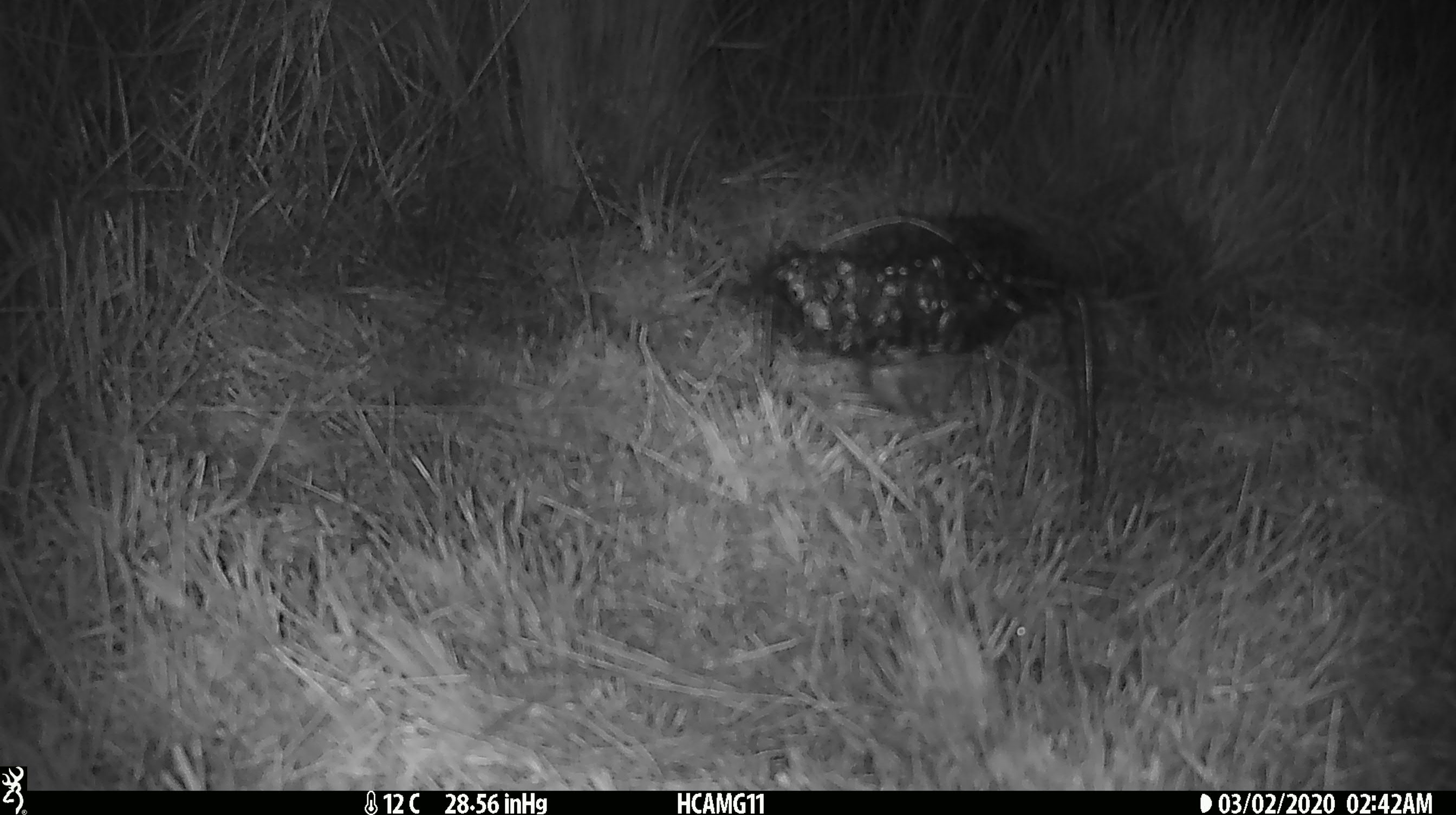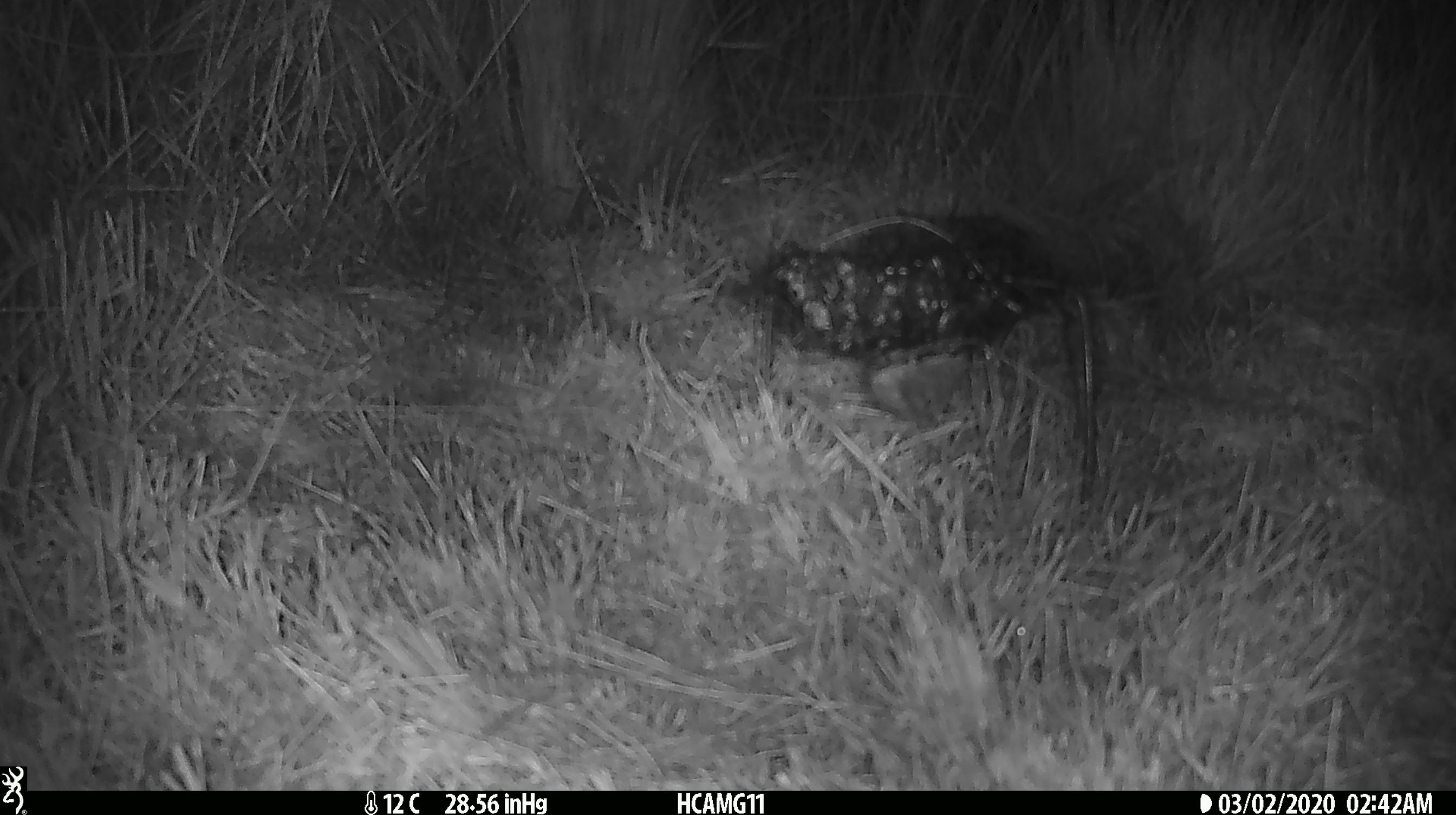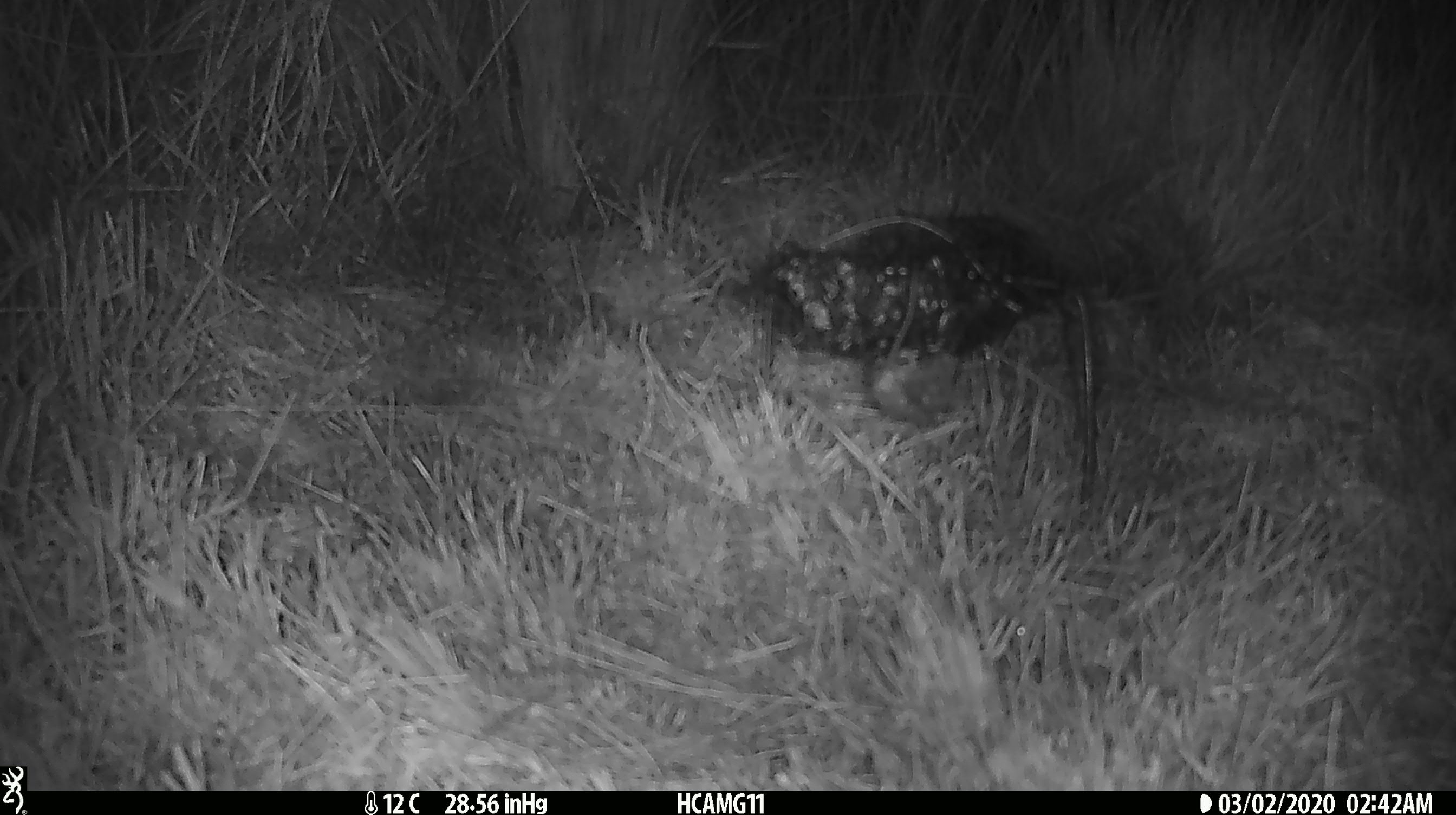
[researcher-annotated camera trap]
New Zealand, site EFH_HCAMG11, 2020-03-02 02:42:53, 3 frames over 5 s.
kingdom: Animalia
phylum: Chordata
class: Mammalia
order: Rodentia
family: Muridae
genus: Mus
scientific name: Mus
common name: mouse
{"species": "mouse (Mus)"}